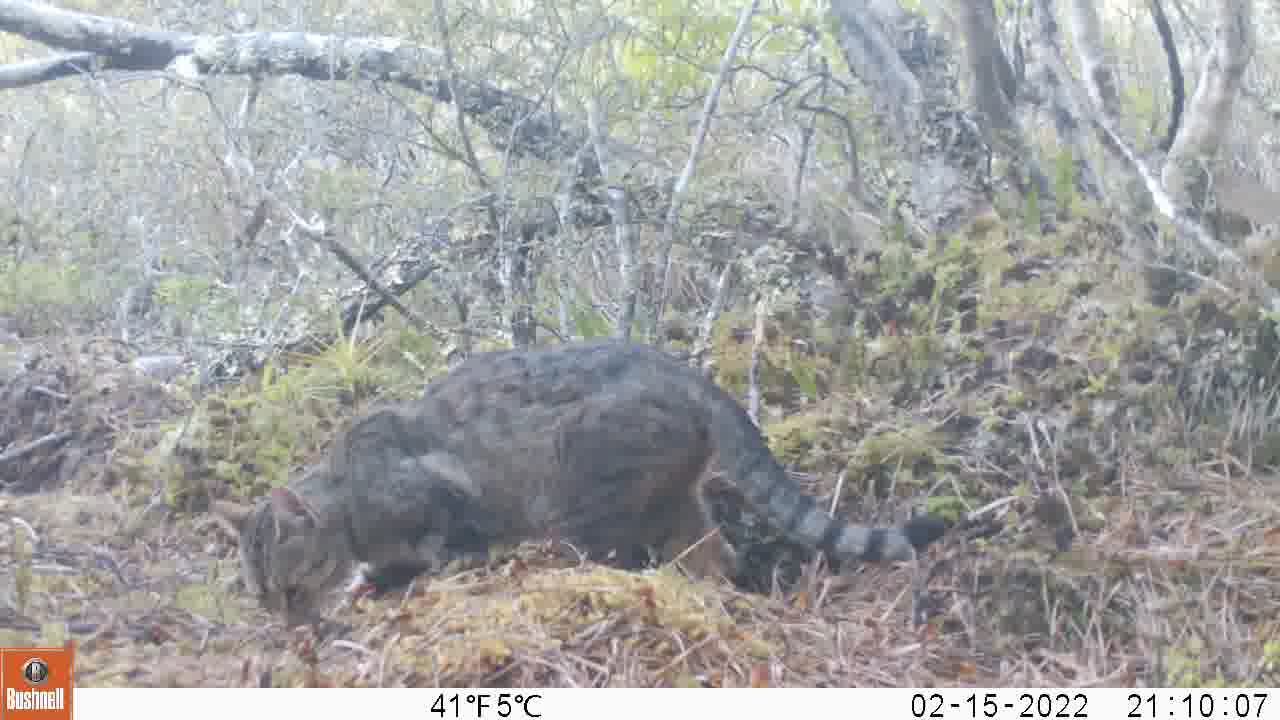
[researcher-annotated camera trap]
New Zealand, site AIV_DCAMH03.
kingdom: Animalia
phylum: Chordata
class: Mammalia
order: Carnivora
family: Felidae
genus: Felis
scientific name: Felis catus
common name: domestic cat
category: cat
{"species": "cat (domestic cat) (Felis catus)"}